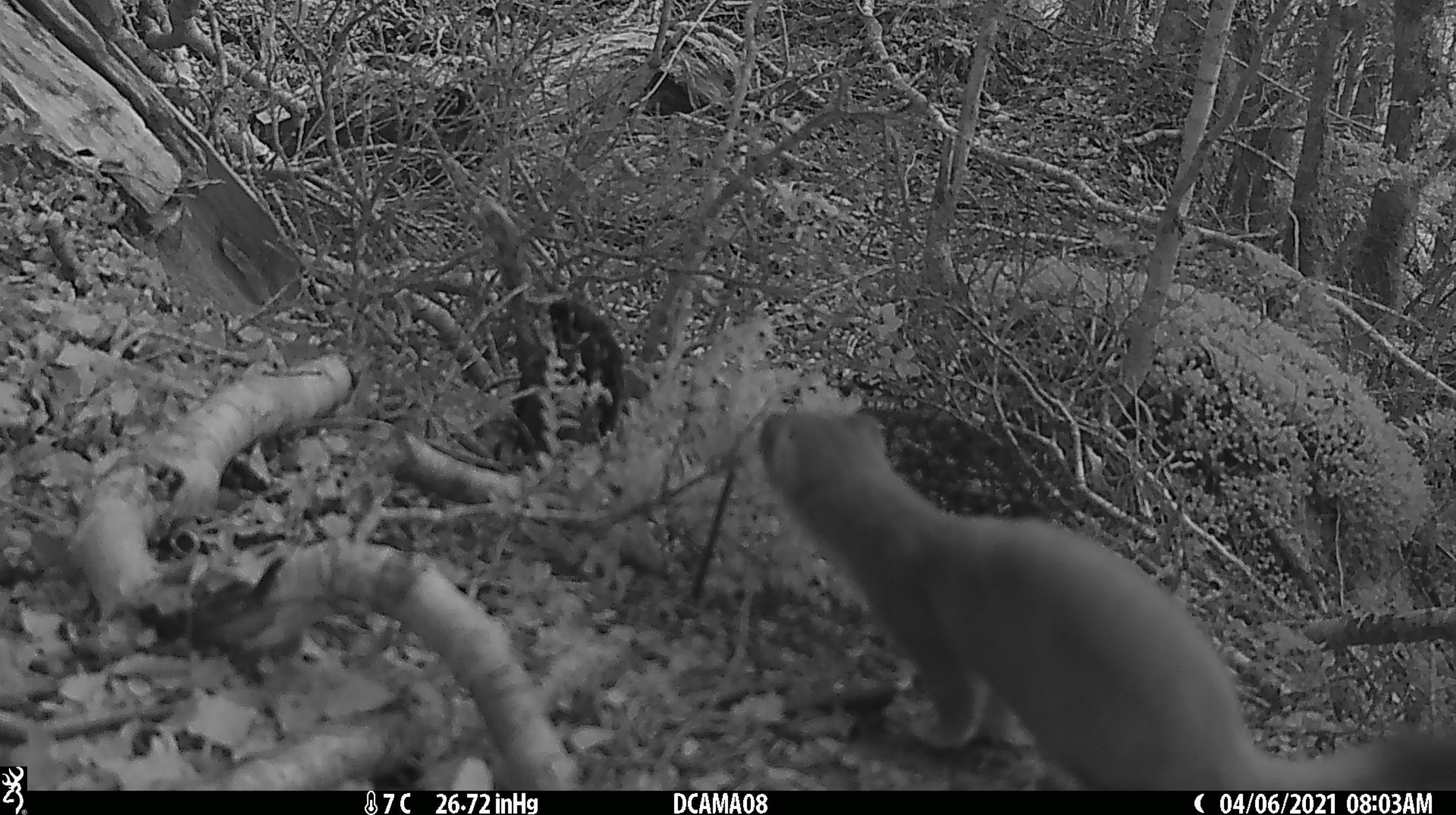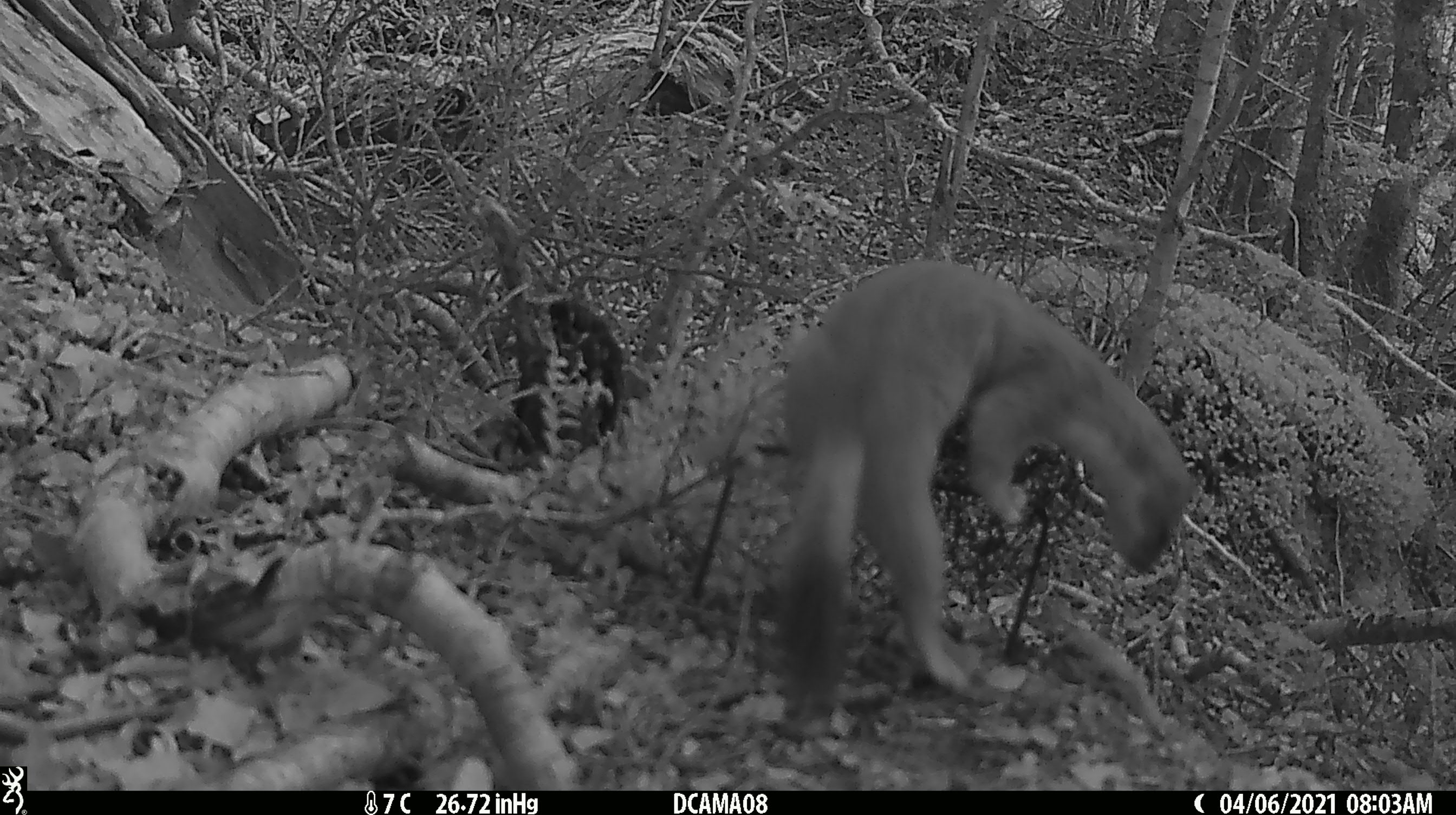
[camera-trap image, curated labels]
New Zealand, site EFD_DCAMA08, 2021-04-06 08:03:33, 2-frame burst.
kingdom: Animalia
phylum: Chordata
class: Mammalia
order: Carnivora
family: Mustelidae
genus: Mustela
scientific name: Mustela erminea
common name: stoat